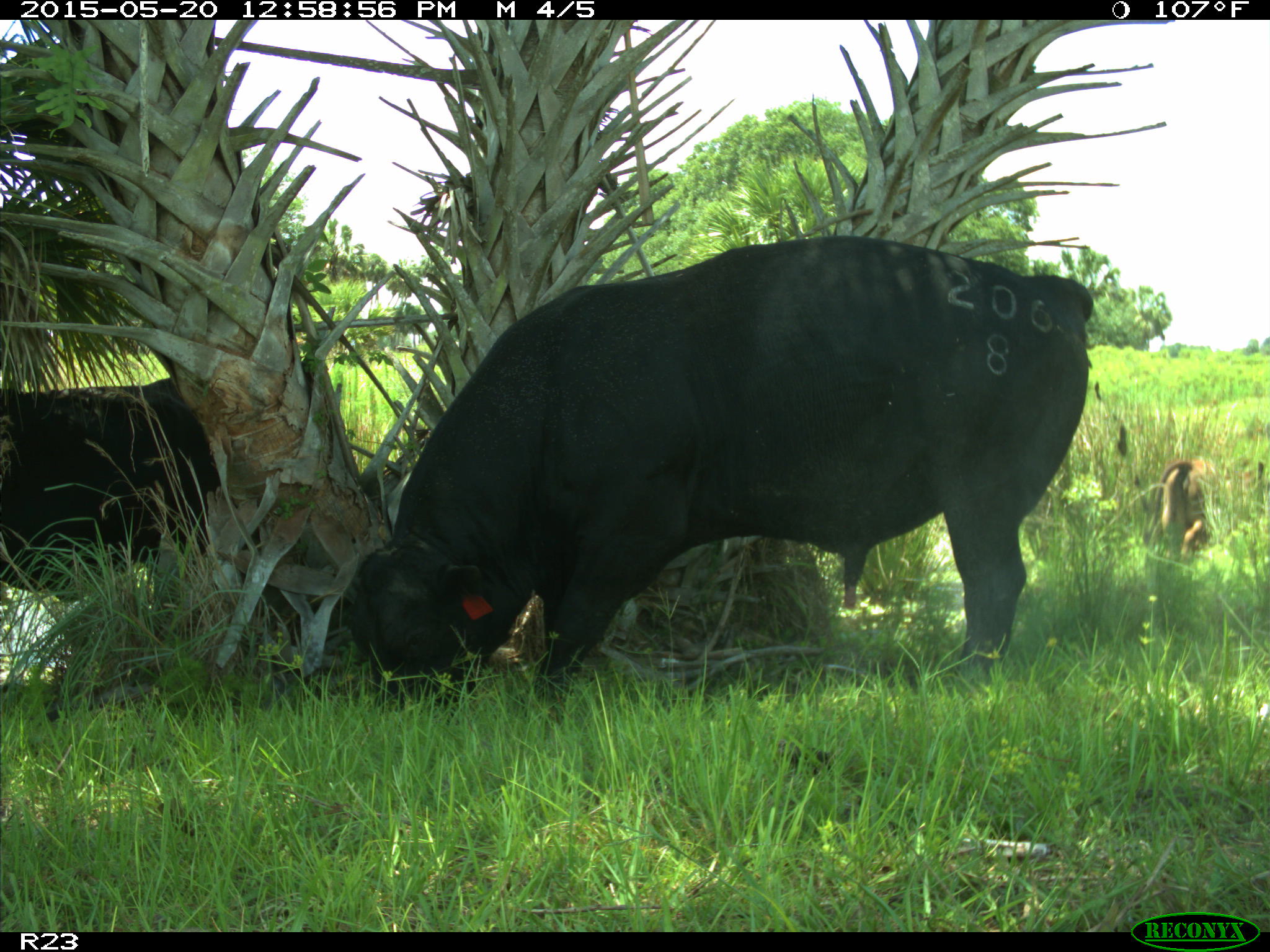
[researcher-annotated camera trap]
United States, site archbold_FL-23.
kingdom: Animalia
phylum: Chordata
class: Mammalia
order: Artiodactyla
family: Bovidae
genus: Bos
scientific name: Bos taurus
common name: domestic cow